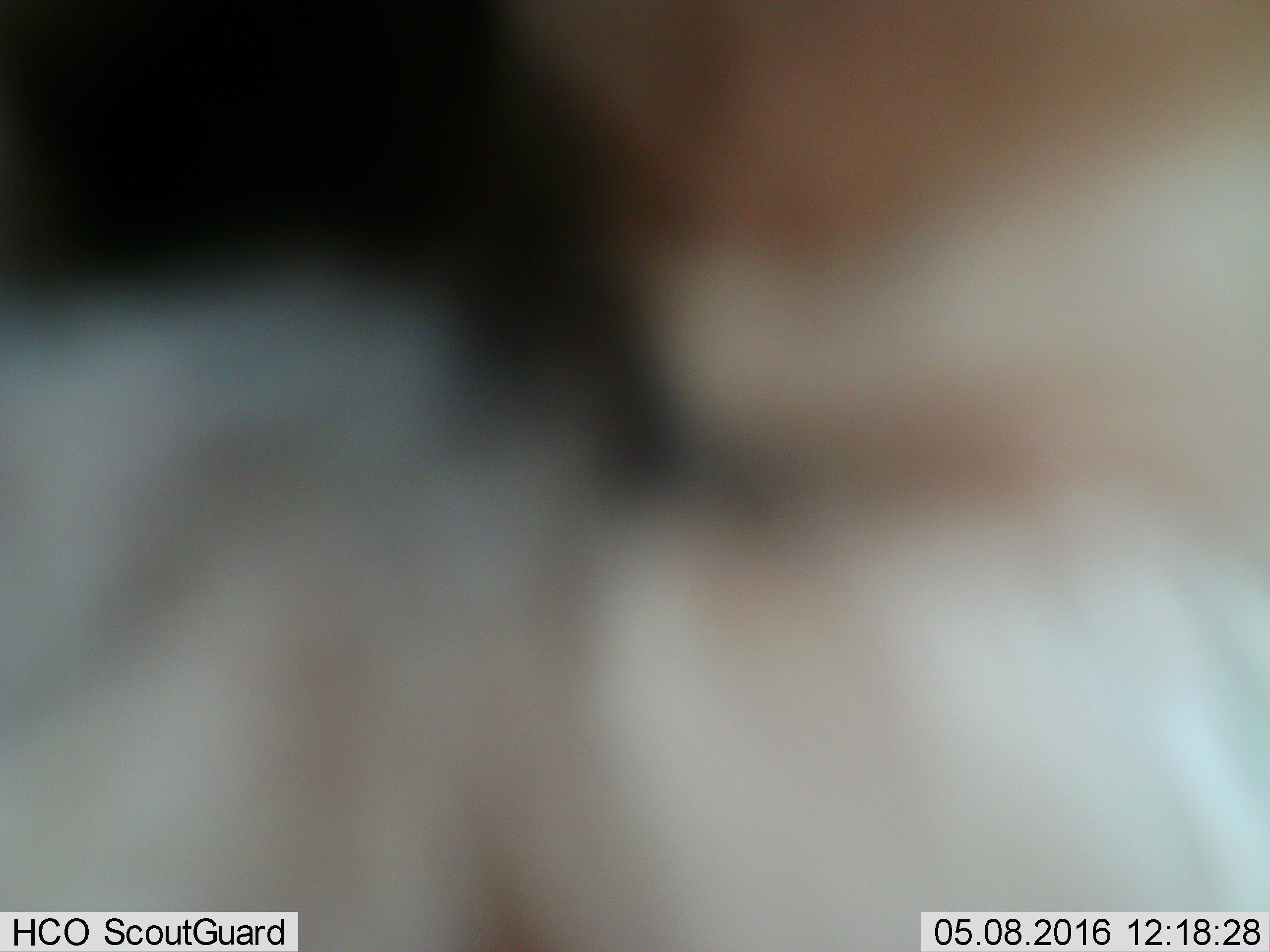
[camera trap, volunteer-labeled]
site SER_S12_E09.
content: unidentified animal